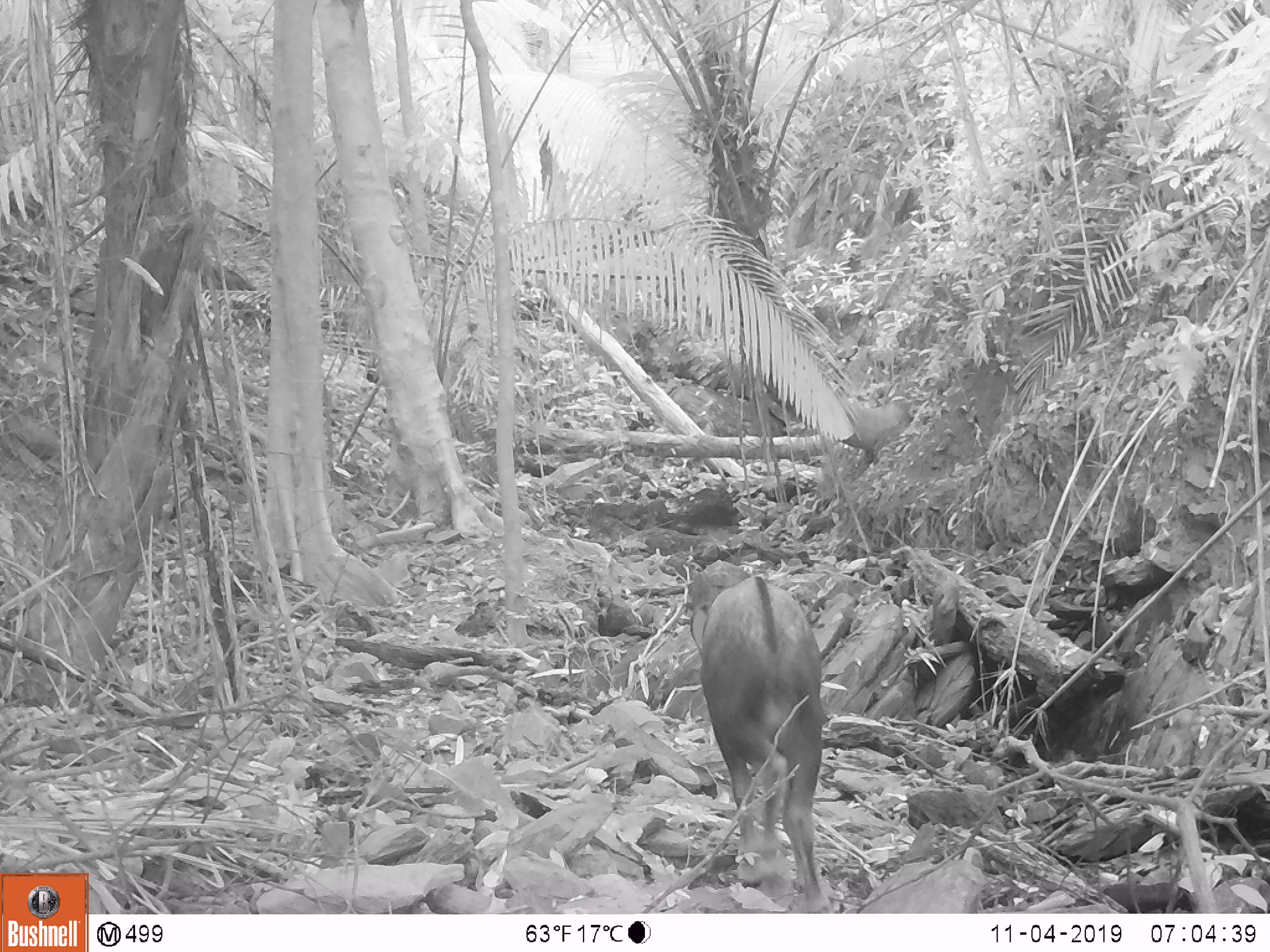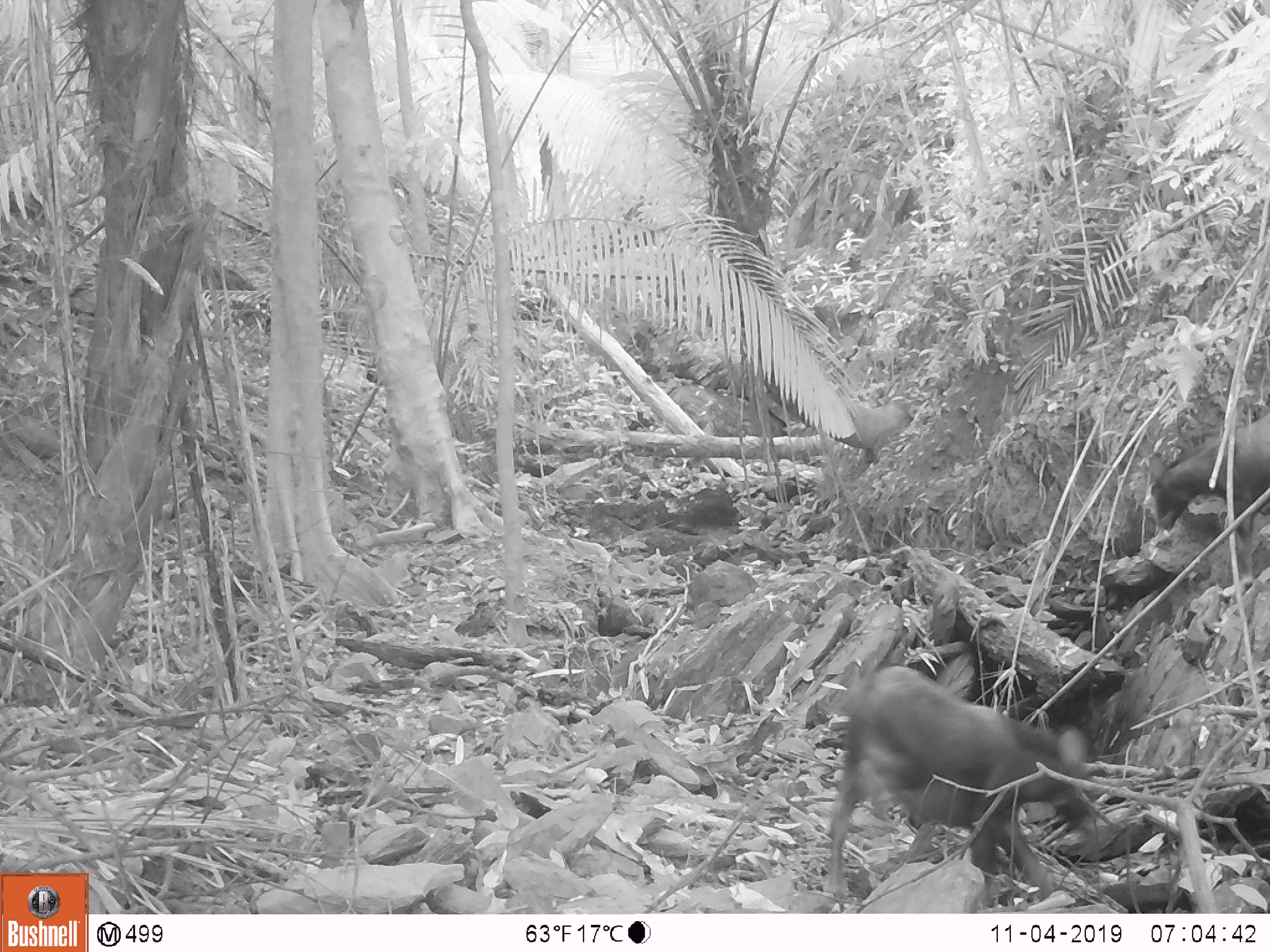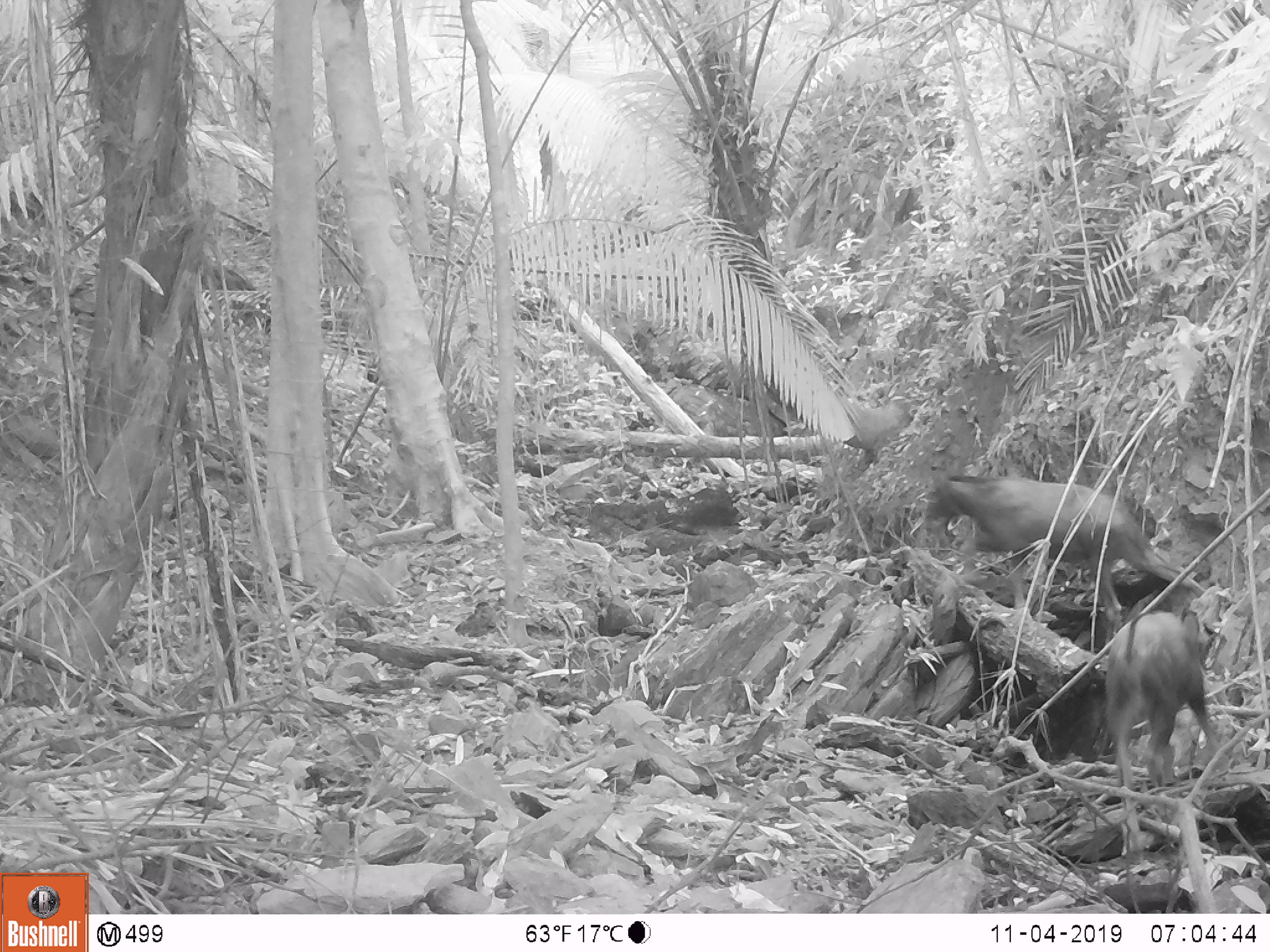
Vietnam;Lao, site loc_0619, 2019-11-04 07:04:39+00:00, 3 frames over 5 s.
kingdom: Animalia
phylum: Chordata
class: Mammalia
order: Artiodactyla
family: Bovidae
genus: Capricornis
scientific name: Capricornis sumatraensis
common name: chinese serow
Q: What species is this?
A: Chinese serow (Capricornis sumatraensis).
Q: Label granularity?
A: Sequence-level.